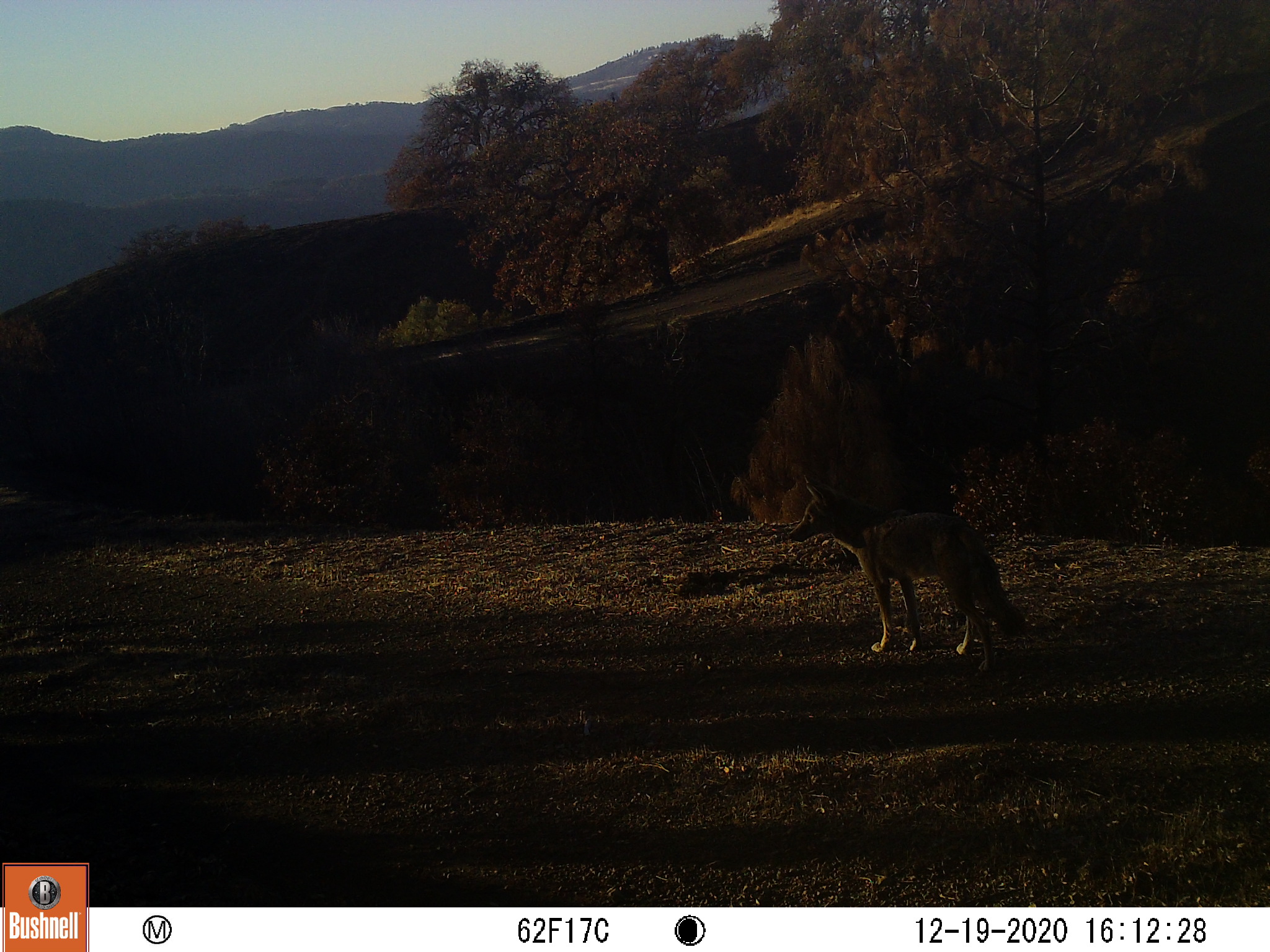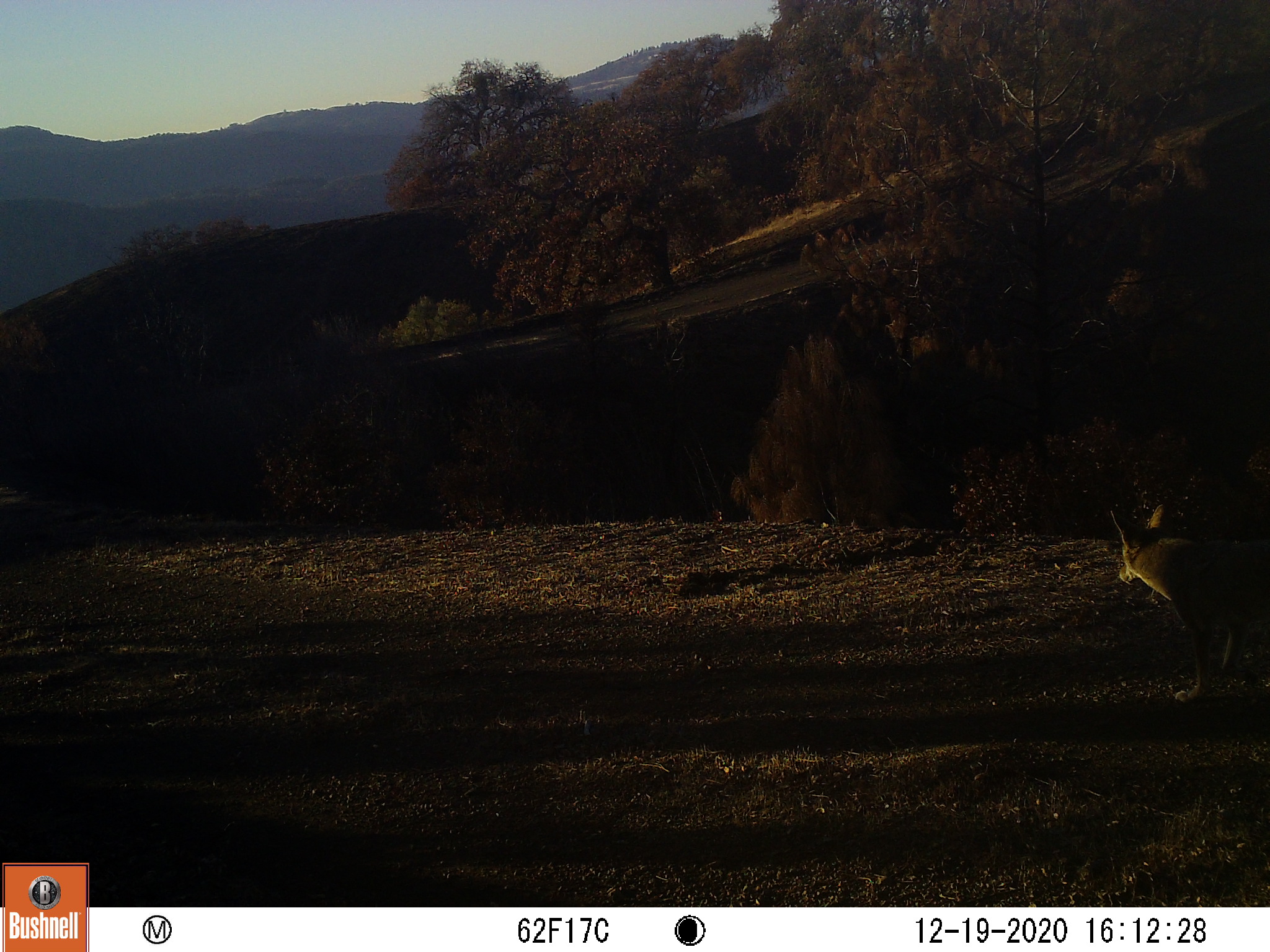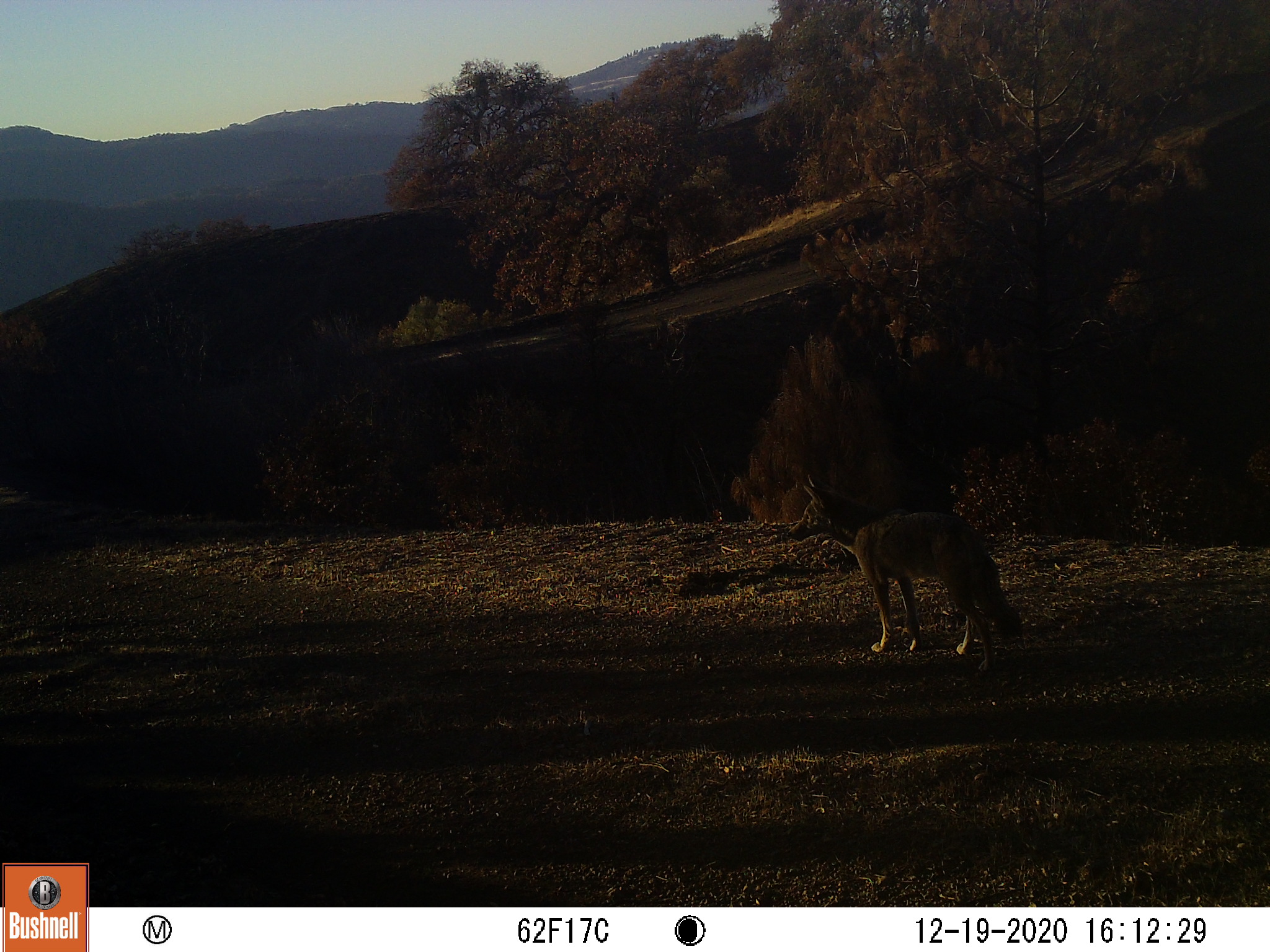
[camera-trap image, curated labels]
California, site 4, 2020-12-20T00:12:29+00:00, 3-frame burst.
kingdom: Animalia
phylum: Chordata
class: Mammalia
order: Carnivora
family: Canidae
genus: Canis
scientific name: Canis latrans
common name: coyote